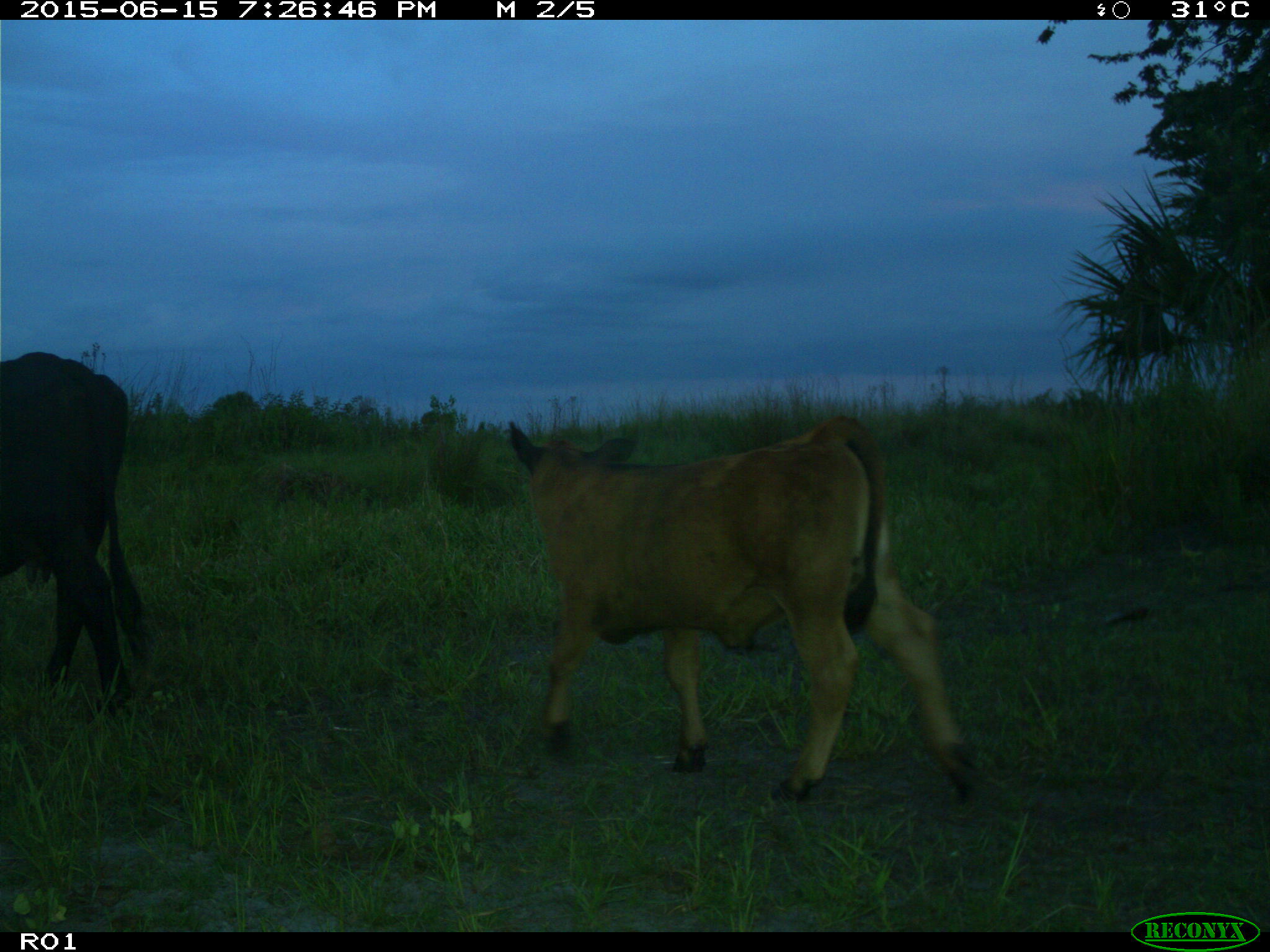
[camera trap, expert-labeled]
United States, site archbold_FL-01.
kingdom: Animalia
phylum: Chordata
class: Mammalia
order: Artiodactyla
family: Bovidae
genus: Bos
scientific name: Bos taurus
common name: domestic cow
Bos taurus (domestic cow).